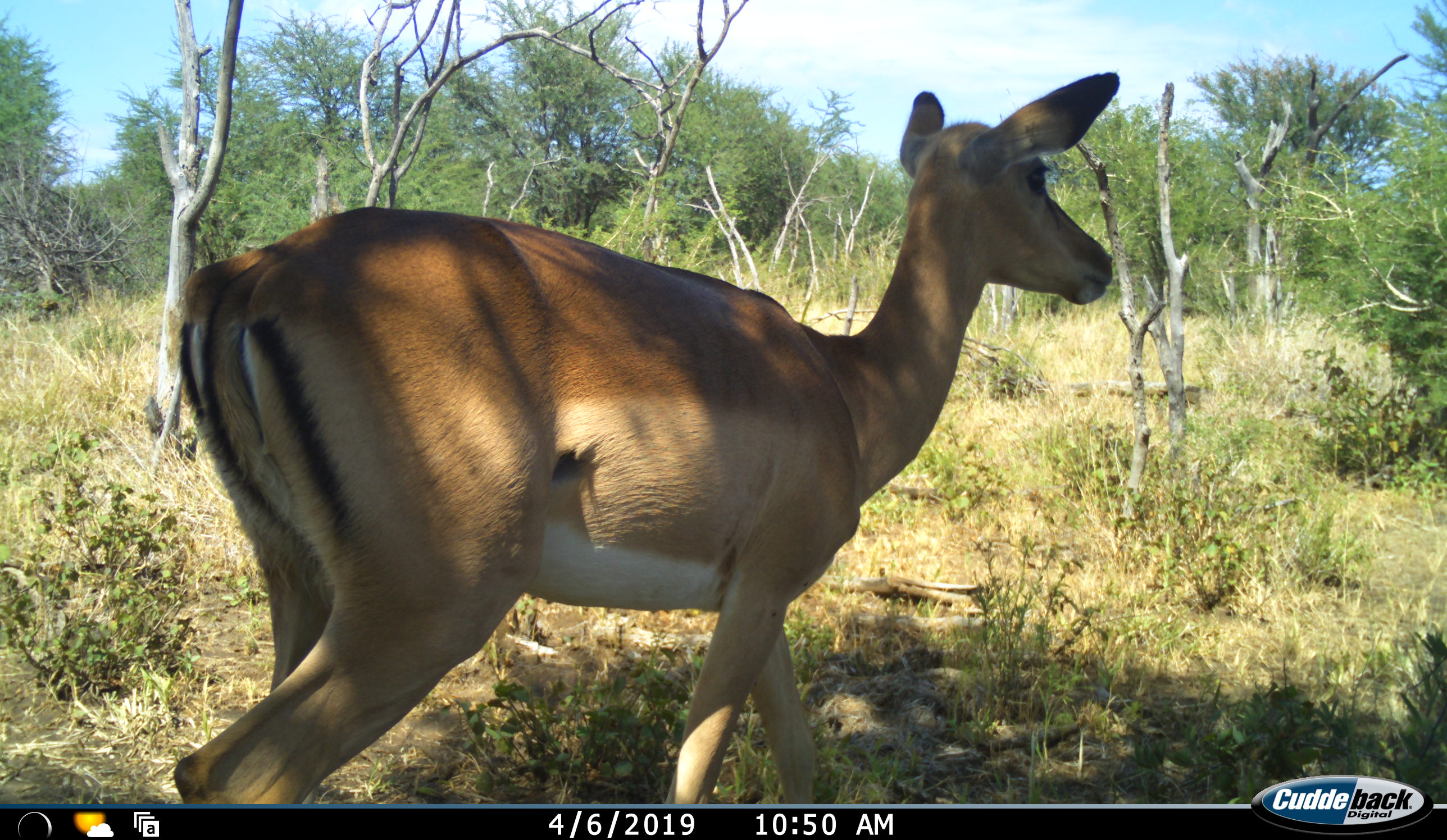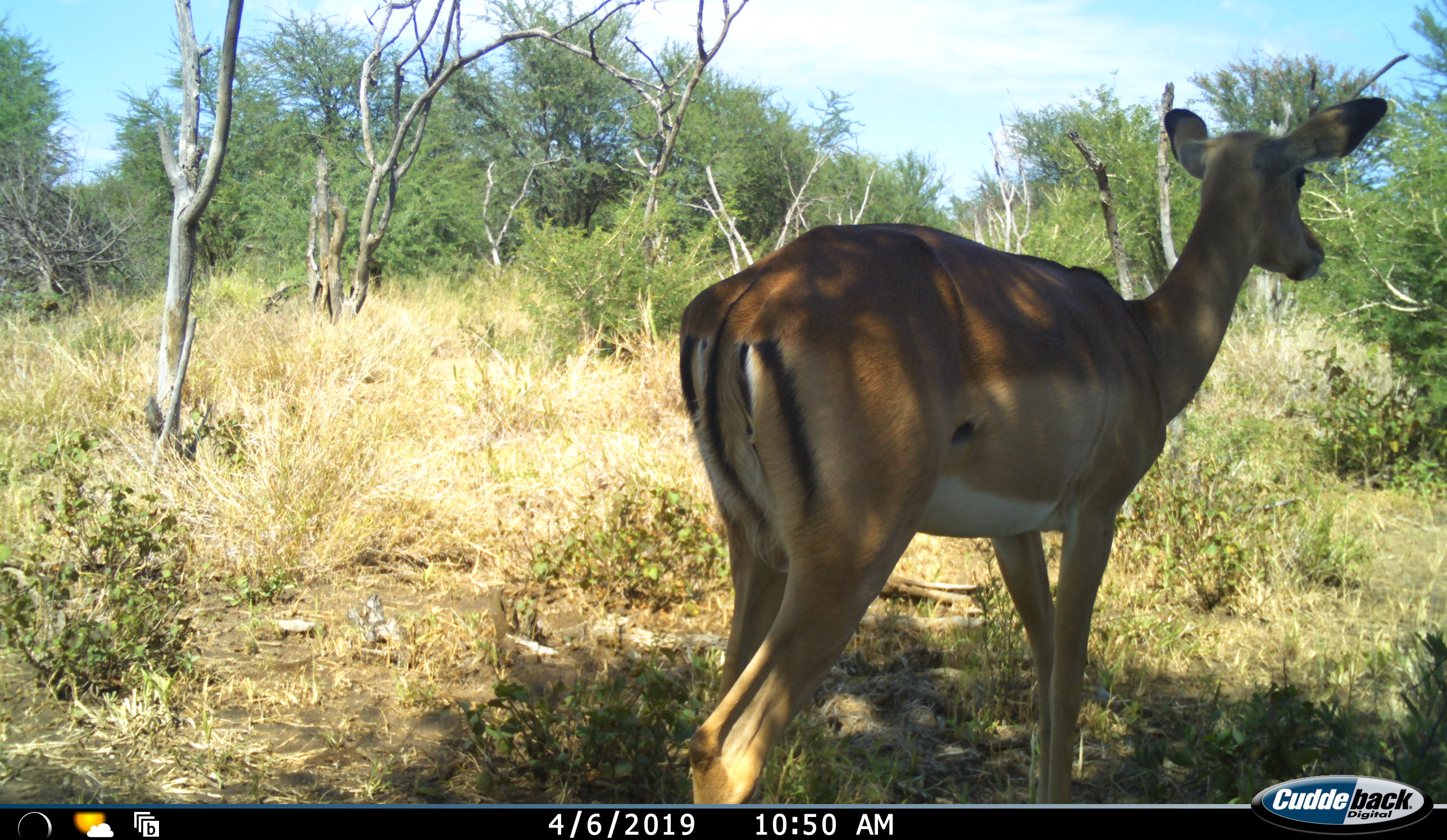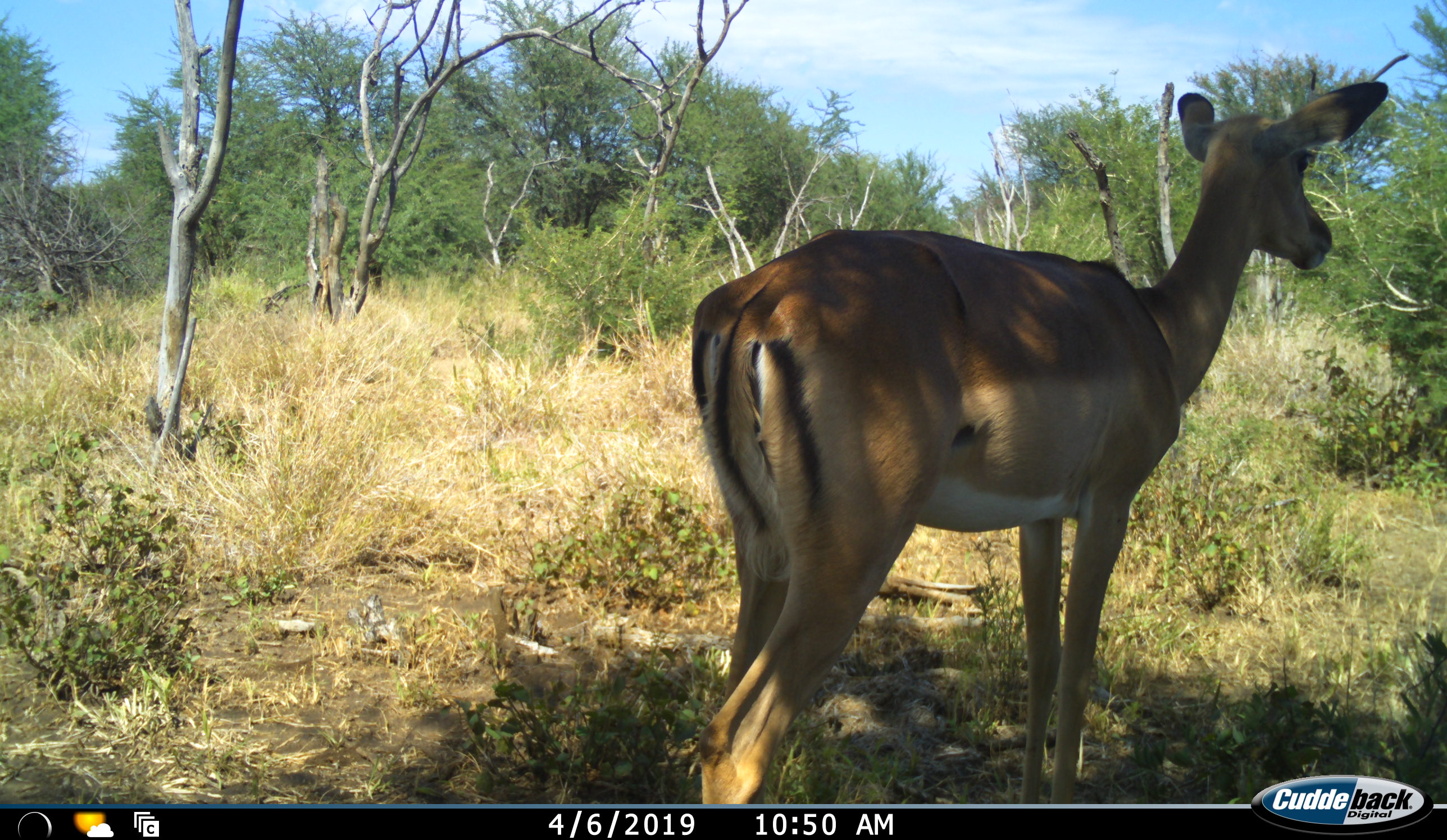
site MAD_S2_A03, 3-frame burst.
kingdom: Animalia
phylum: Chordata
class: Mammalia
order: Artiodactyla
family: Bovidae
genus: Aepyceros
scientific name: Aepyceros melampus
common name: impala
Impala (Aepyceros melampus), count 1. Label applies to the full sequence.